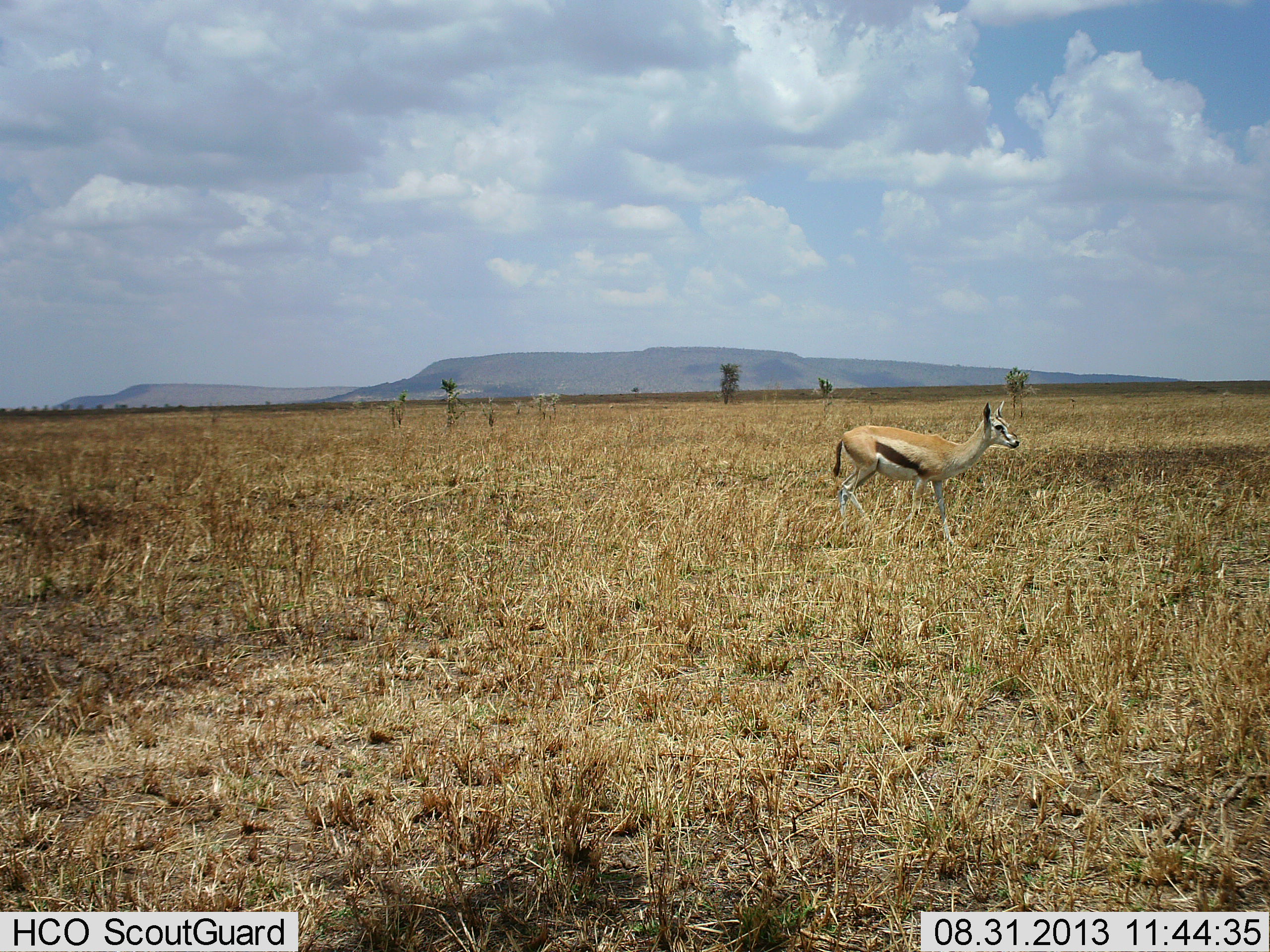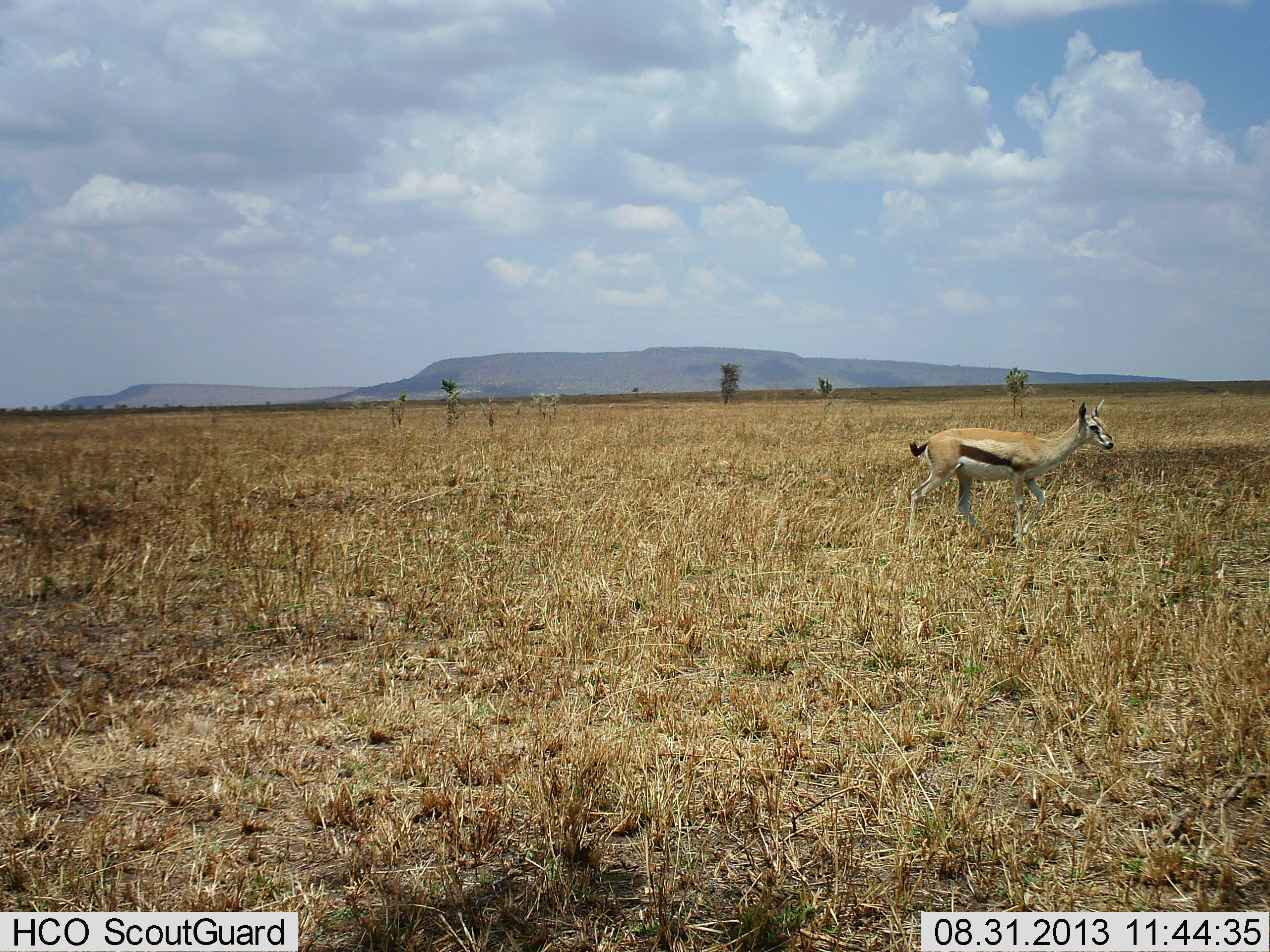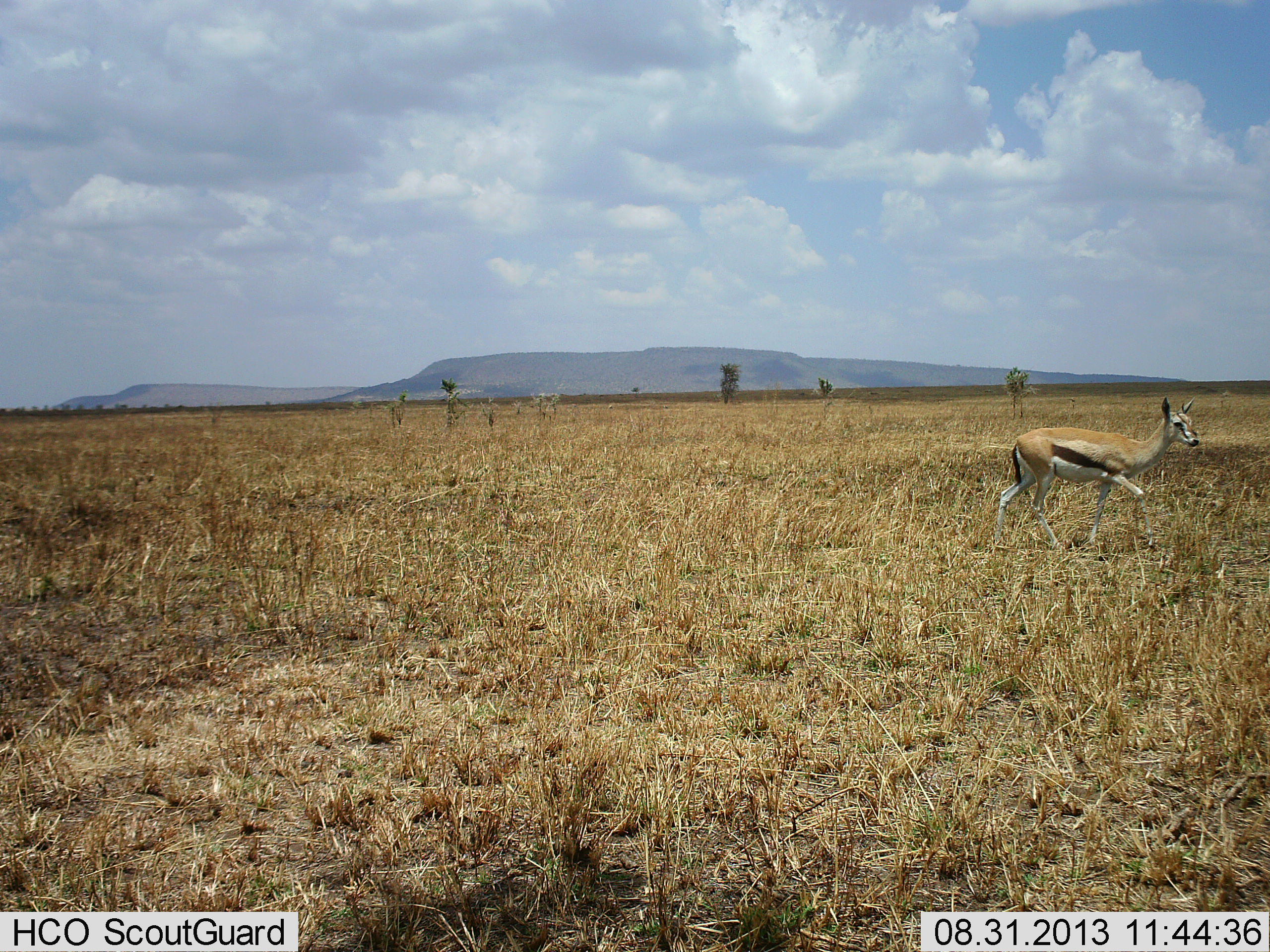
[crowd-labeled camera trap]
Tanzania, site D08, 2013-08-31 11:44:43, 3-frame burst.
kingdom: Animalia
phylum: Chordata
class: Mammalia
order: Artiodactyla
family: Bovidae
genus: Eudorcas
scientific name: Eudorcas thomsonii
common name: thomson's gazelle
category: gazellethomsons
Gazellethomsons (thomson's gazelle) (Eudorcas thomsonii), count 1. Behavior (volunteer vote fractions): standing 21%, resting 0%, moving 79%, interacting 0%. Young present (vote fraction): 0%. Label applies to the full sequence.